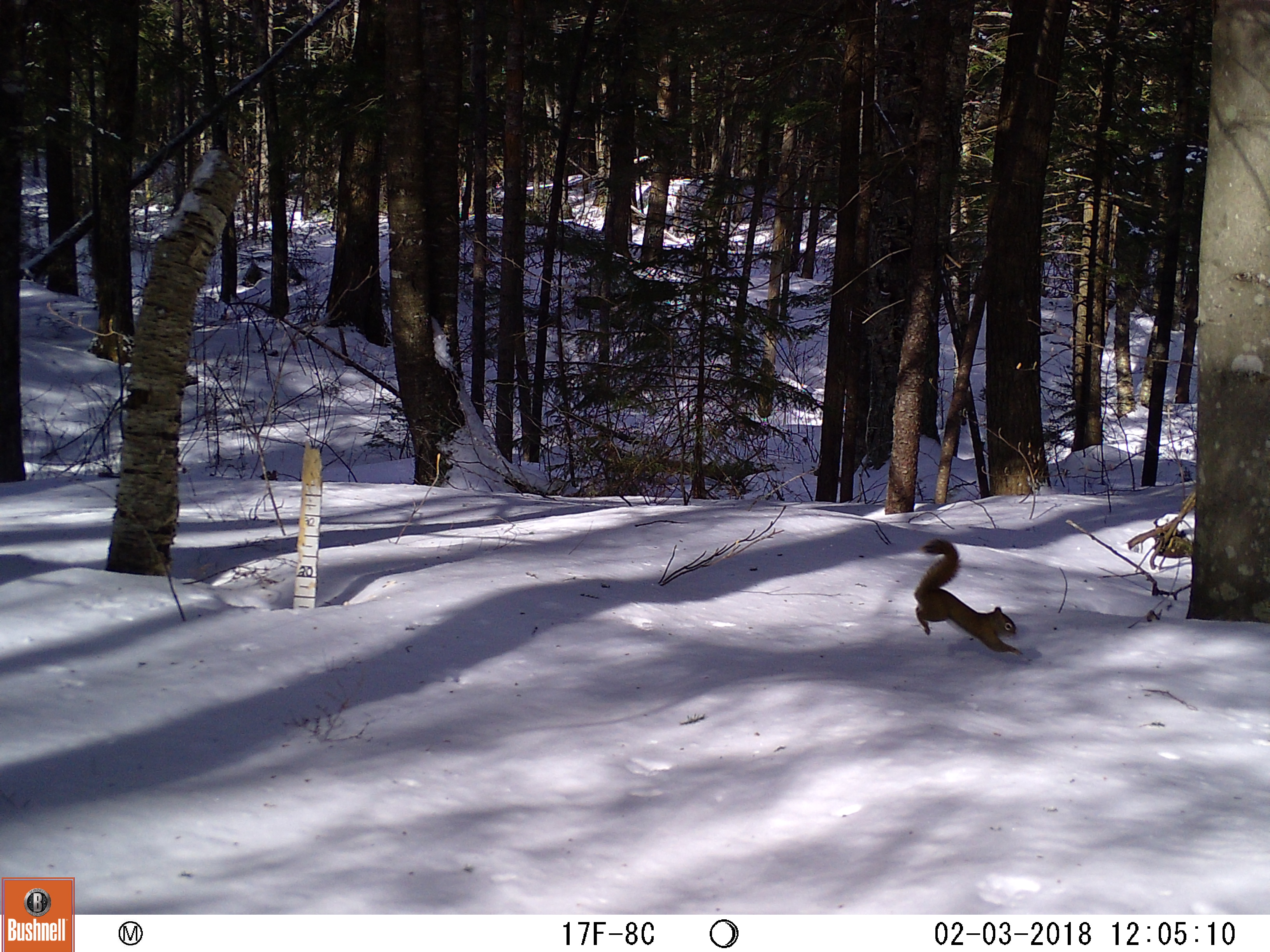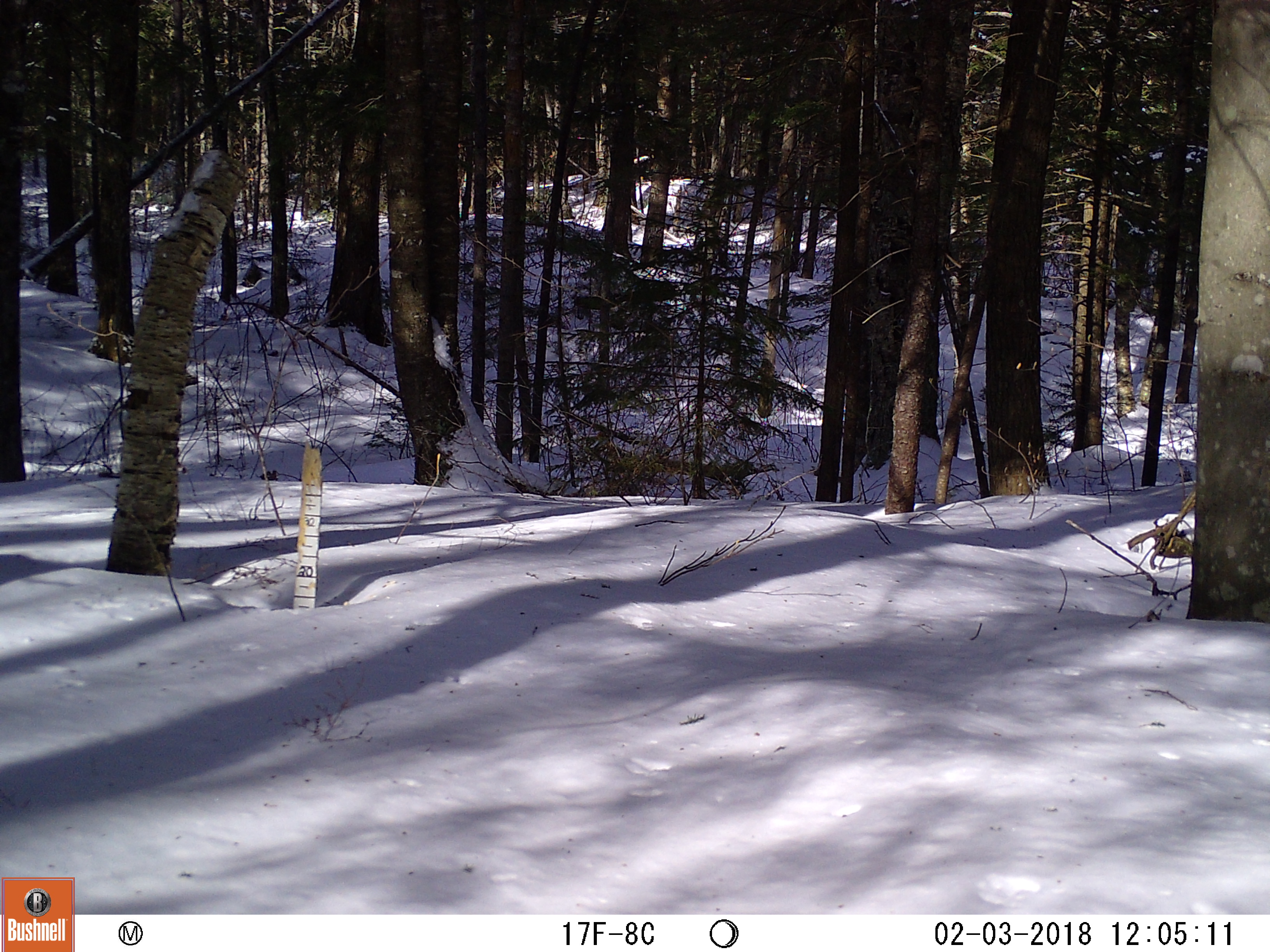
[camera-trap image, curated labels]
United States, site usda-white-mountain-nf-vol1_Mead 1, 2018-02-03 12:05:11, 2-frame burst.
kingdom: Animalia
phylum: Chordata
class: Mammalia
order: Rodentia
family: Sciuridae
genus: Tamiasciurus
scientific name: Tamiasciurus hudsonicus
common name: red squirrel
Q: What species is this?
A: Red squirrel (Tamiasciurus hudsonicus).